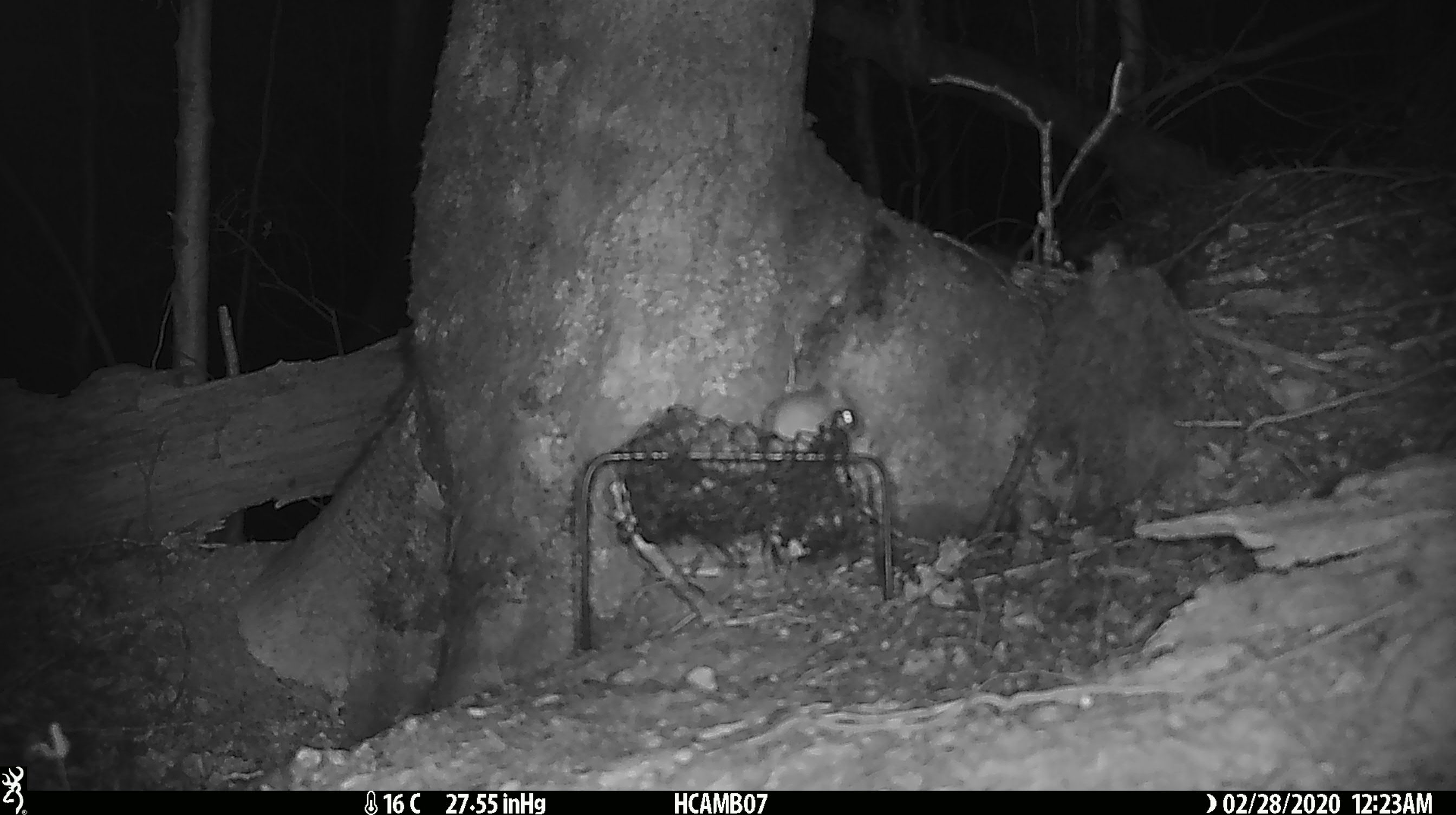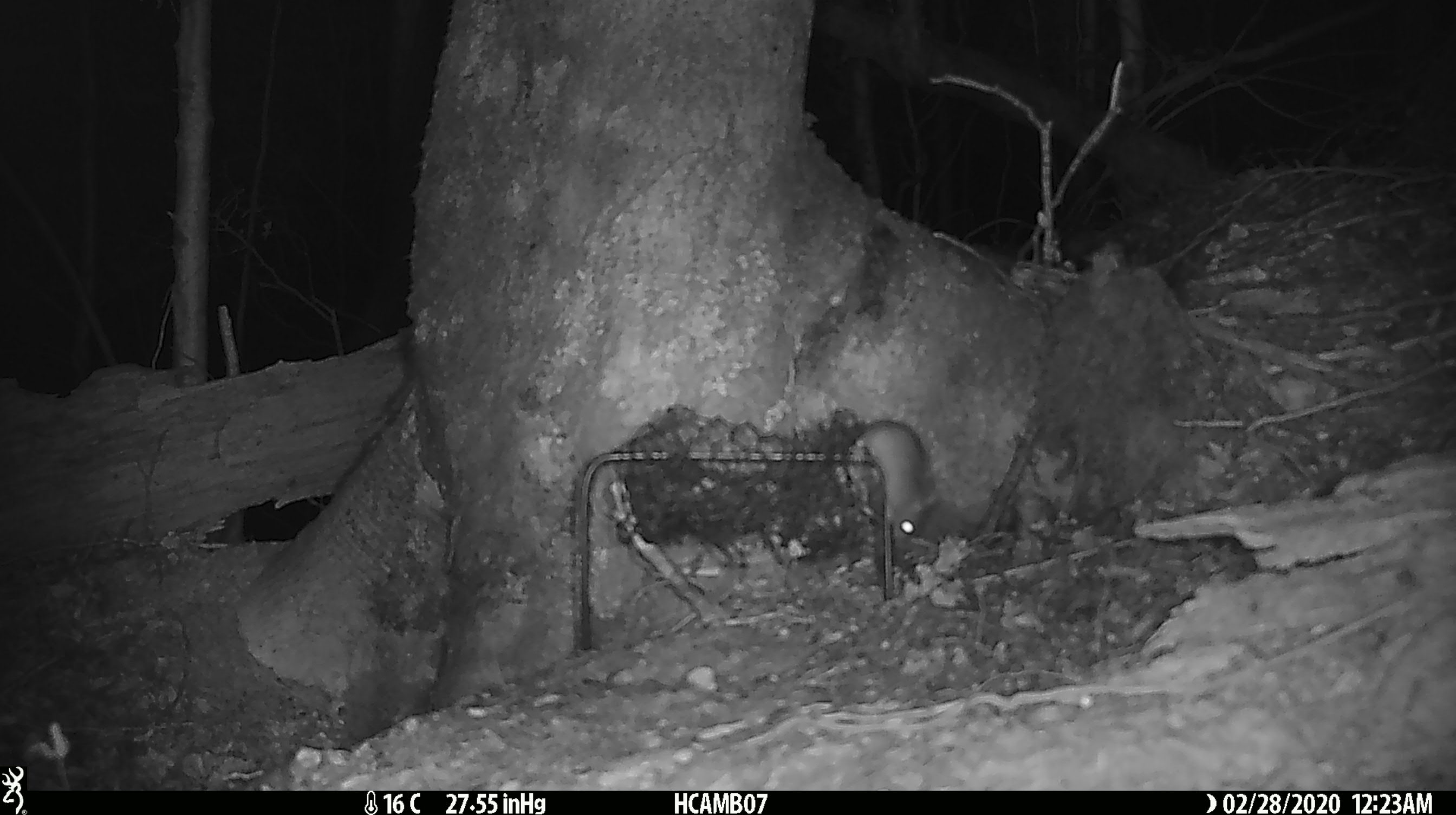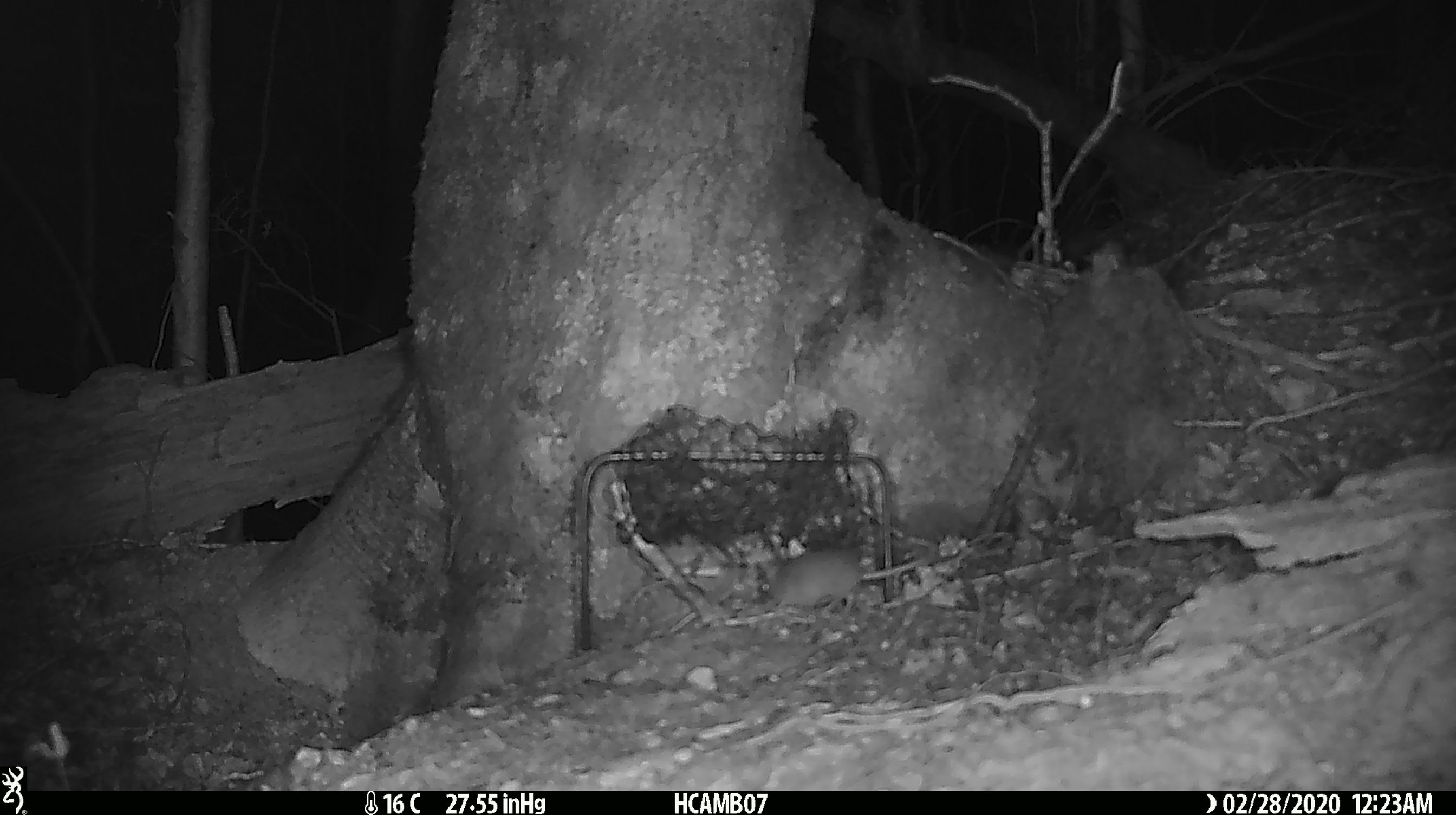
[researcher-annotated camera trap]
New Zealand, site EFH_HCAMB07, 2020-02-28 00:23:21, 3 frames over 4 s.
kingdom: Animalia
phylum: Chordata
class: Mammalia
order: Rodentia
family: Muridae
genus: Mus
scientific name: Mus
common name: mouse